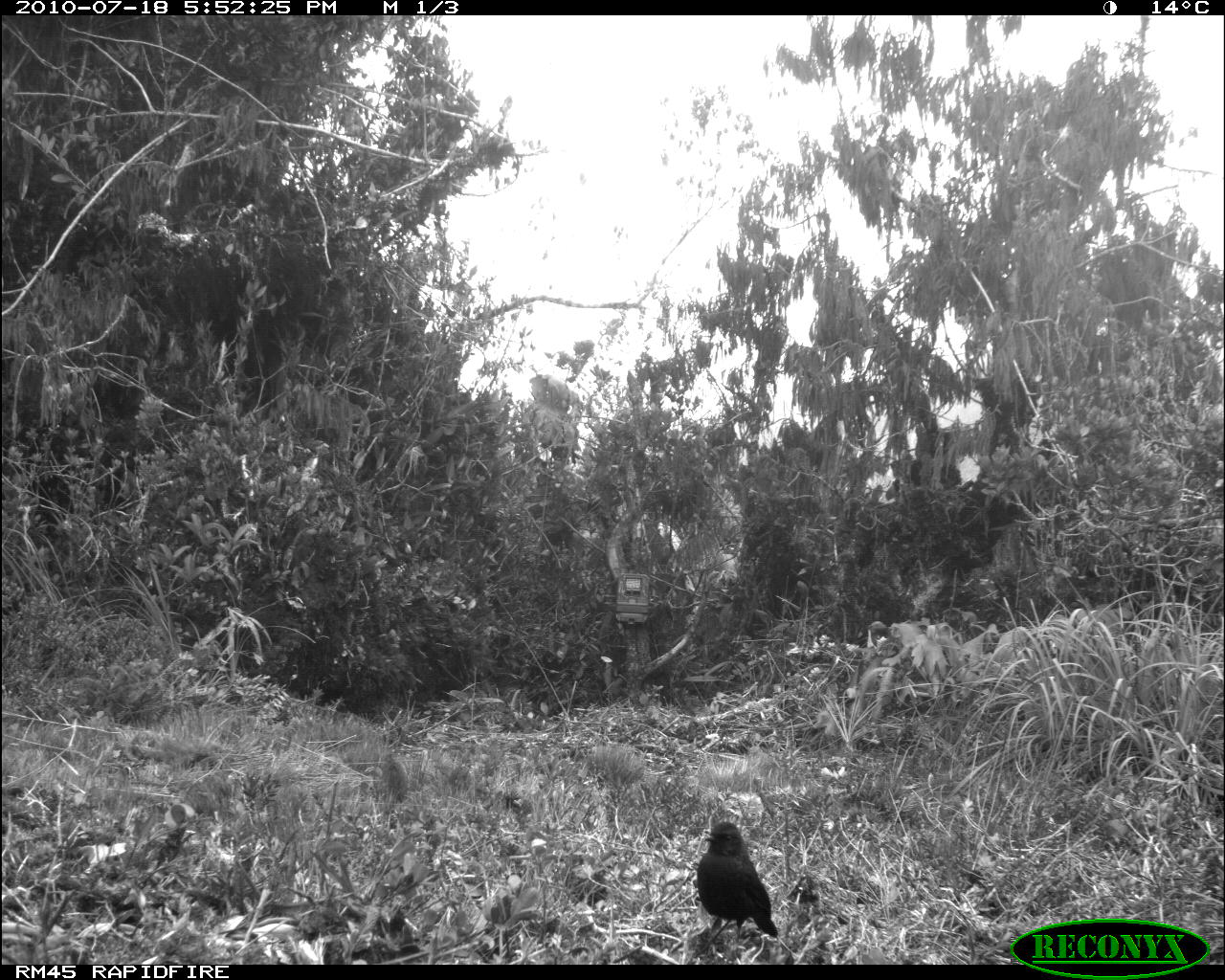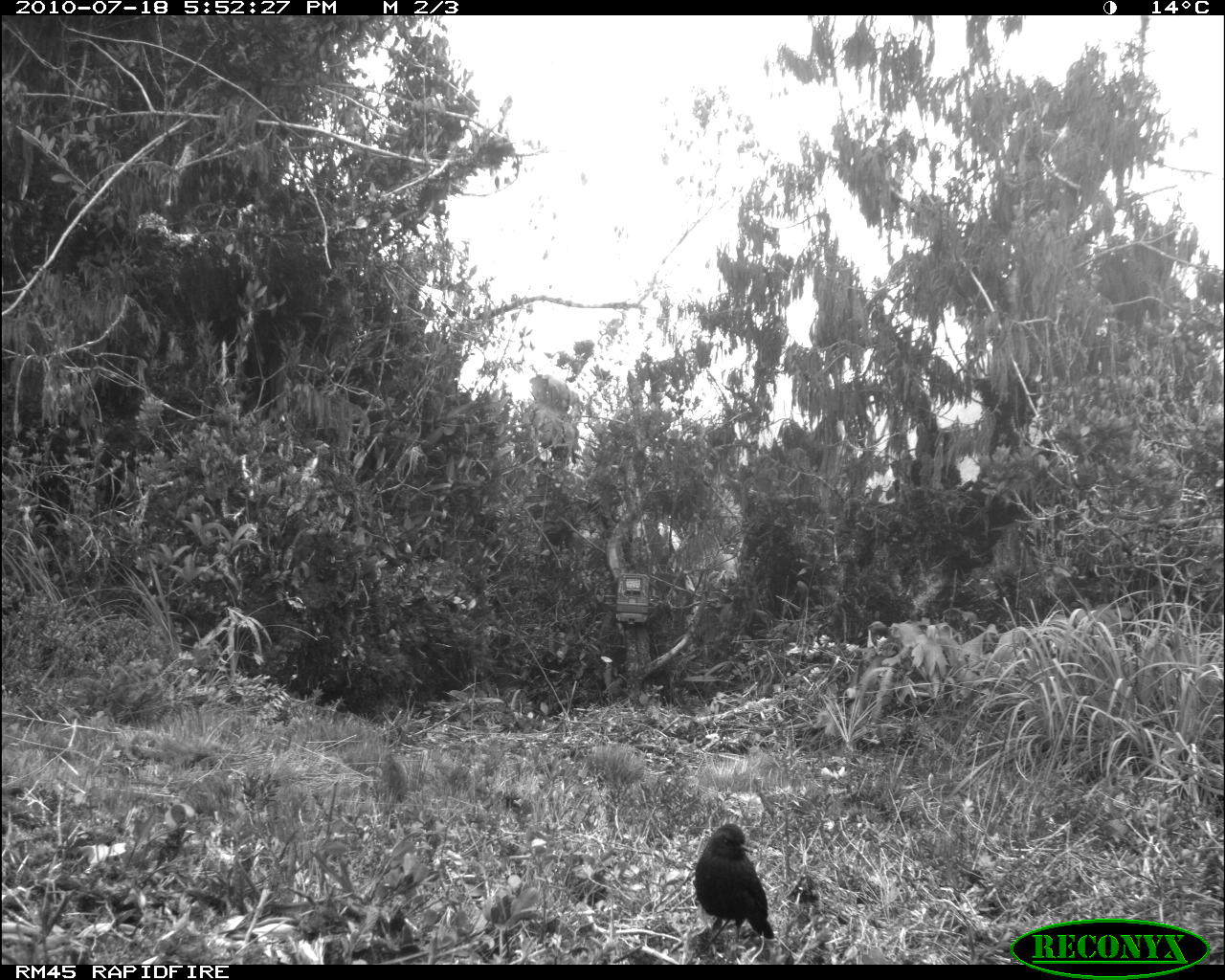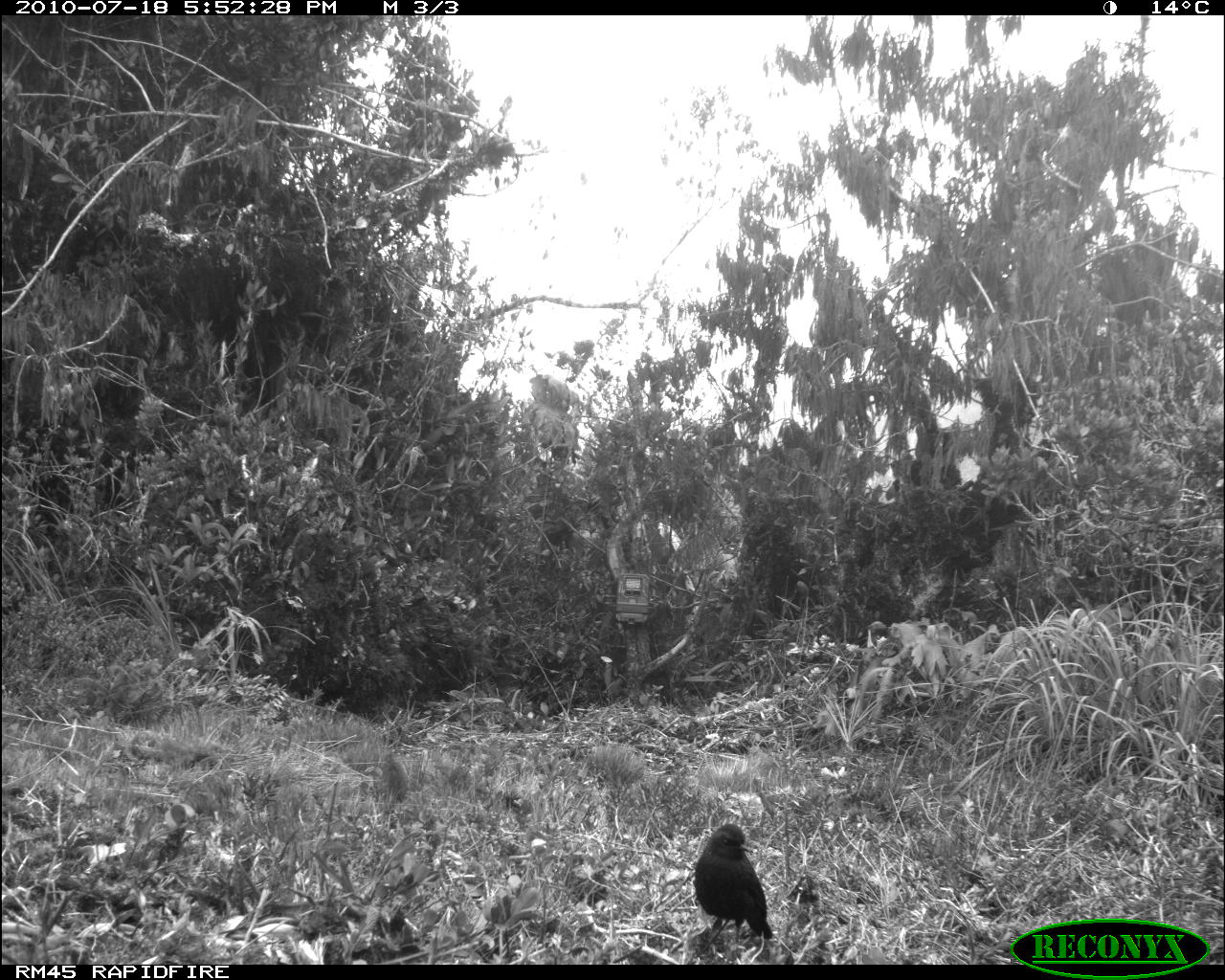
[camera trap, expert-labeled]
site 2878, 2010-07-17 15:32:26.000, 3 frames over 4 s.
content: unidentified animal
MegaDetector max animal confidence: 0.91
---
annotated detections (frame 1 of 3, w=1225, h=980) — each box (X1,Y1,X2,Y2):
unknown: (697,821,779,957)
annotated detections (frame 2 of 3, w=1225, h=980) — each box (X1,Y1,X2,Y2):
unknown: (693,822,774,951)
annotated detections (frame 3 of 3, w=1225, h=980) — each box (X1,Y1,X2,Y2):
unknown: (694,822,775,951)